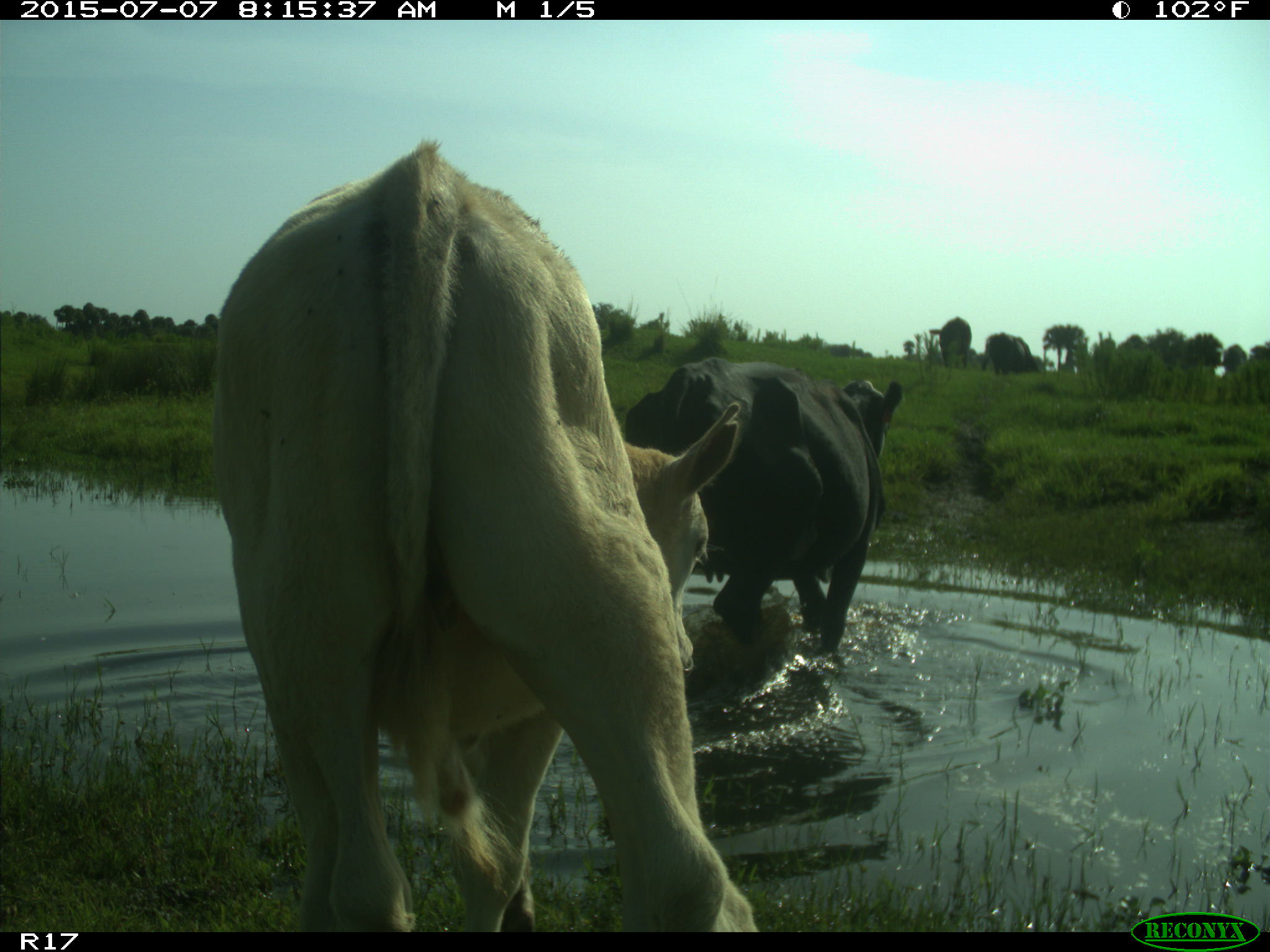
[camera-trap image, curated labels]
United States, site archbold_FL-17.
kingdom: Animalia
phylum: Chordata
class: Mammalia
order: Artiodactyla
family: Bovidae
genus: Bos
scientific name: Bos taurus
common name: domestic cow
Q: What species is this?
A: Bos taurus (domestic cow).